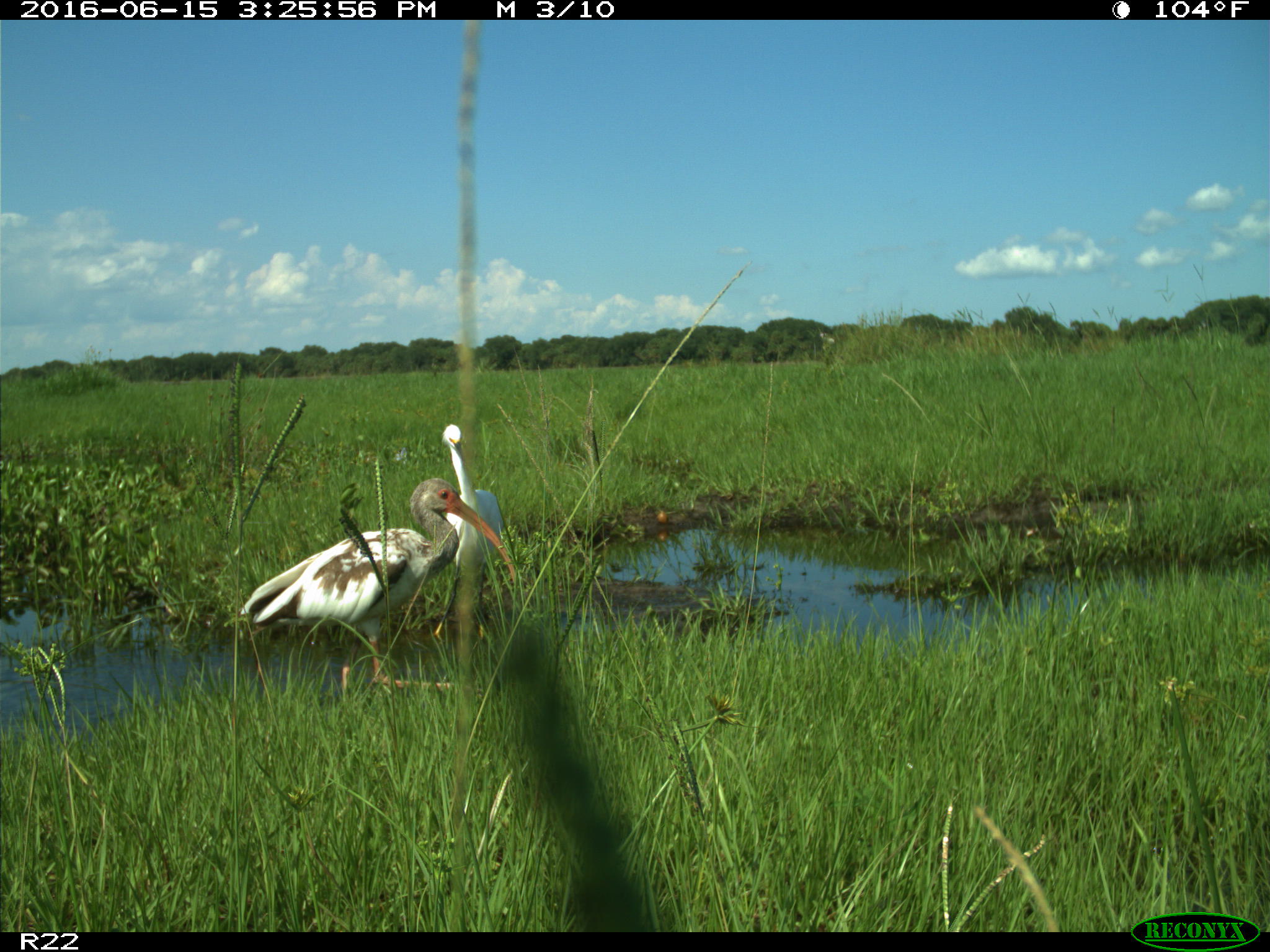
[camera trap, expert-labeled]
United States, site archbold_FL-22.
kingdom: Animalia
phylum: Chordata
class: Aves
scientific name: Aves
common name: birds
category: unidentified bird